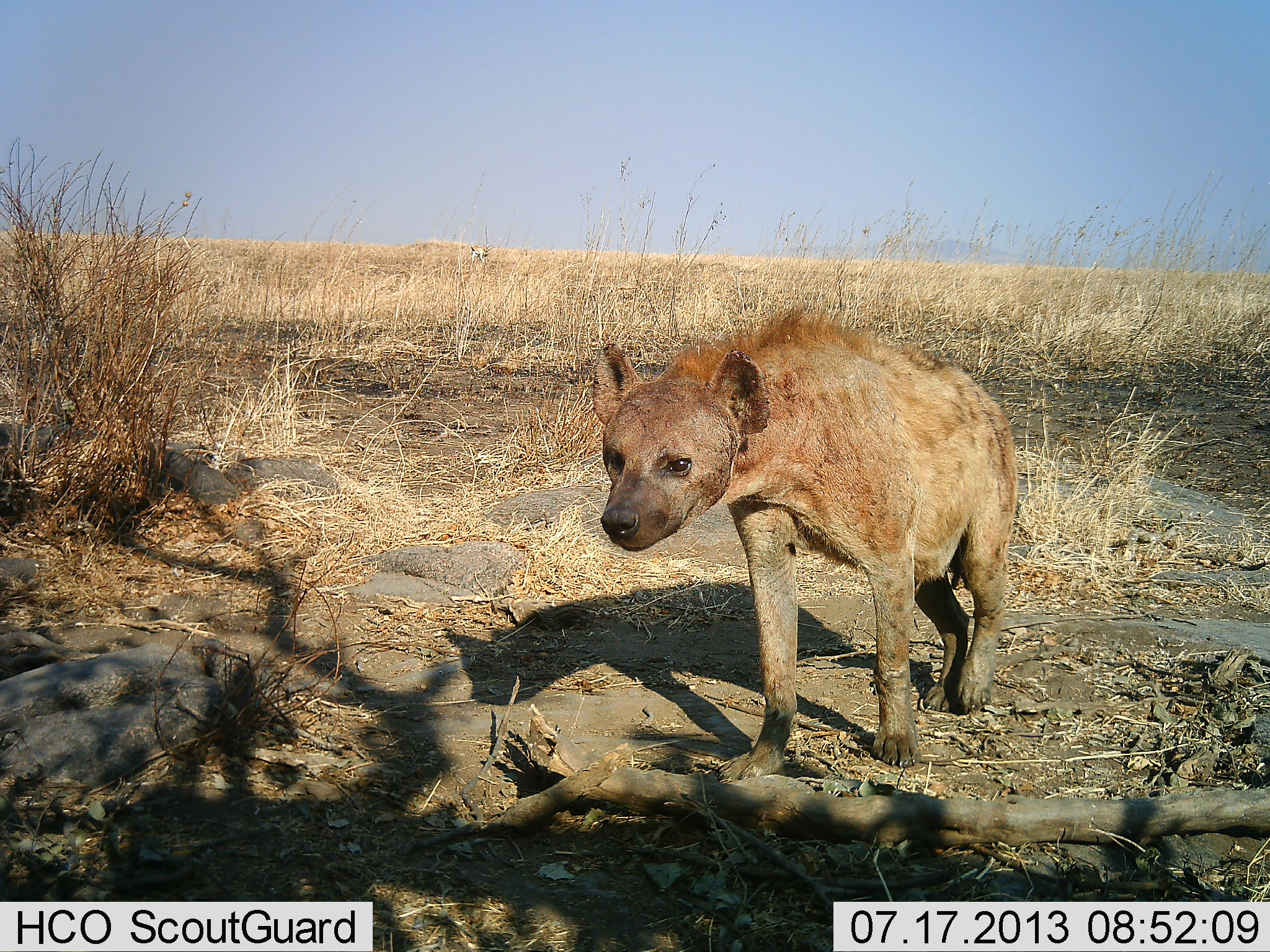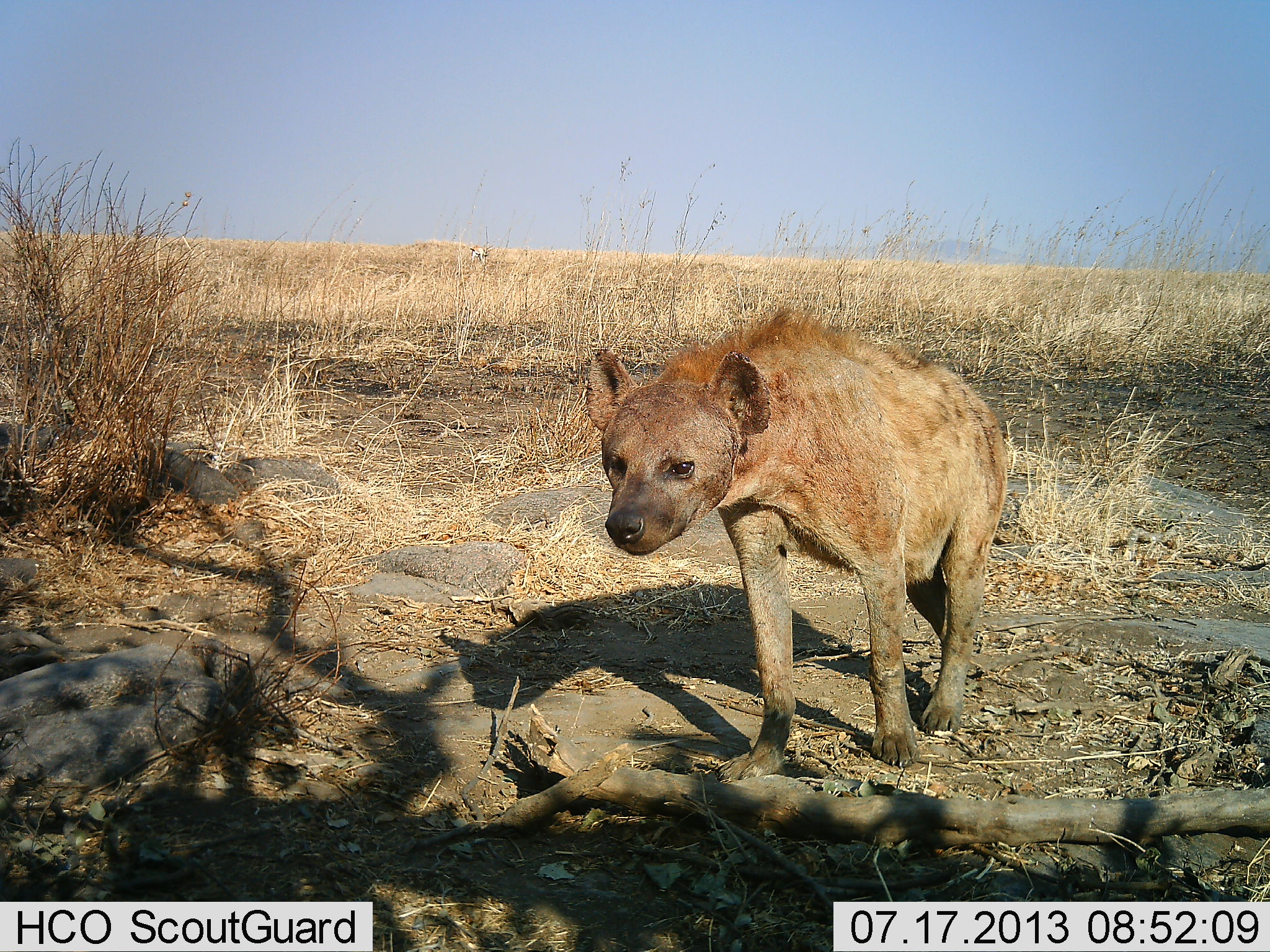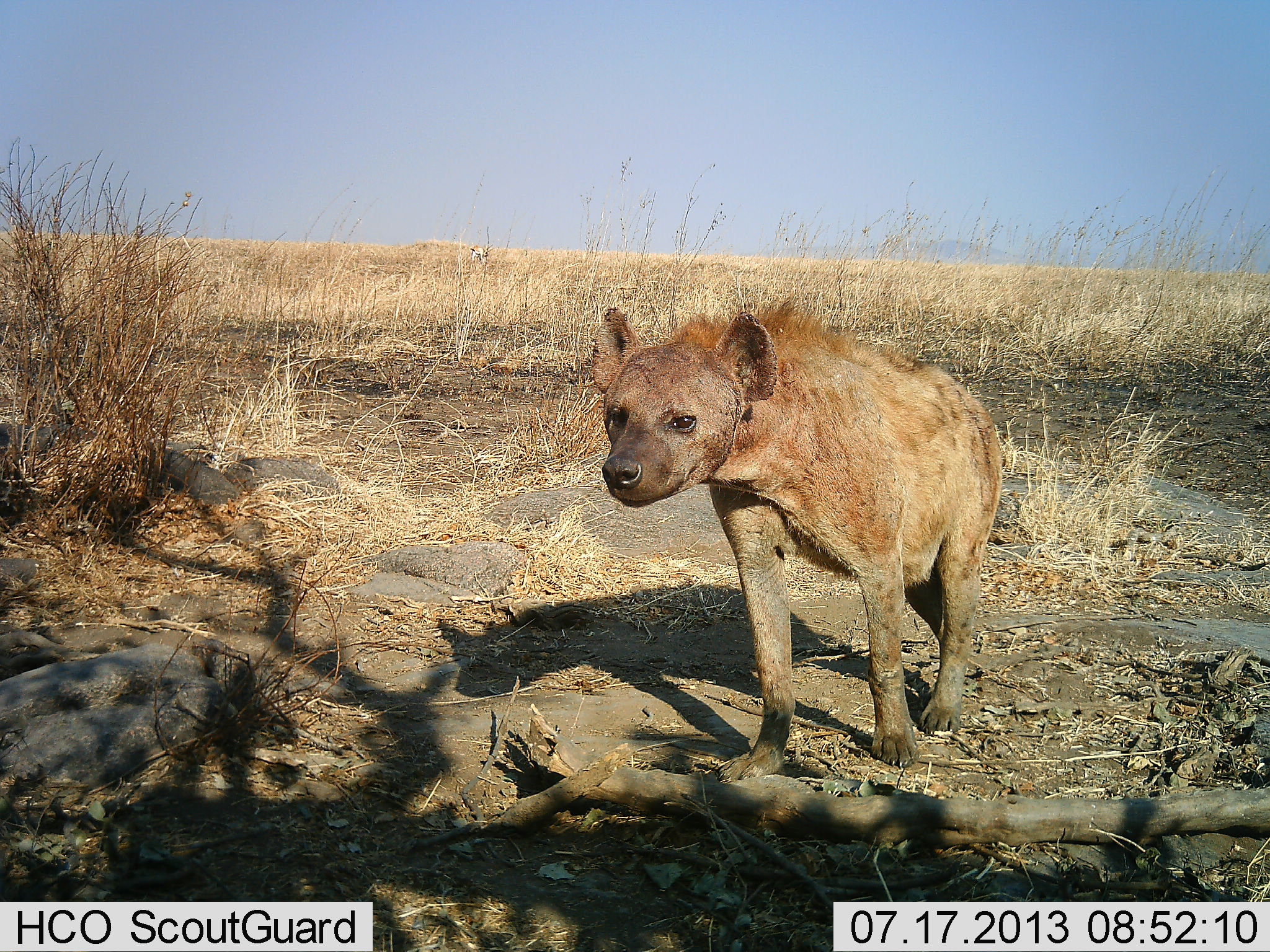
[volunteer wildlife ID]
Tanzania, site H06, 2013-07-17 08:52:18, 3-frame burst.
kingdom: Animalia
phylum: Chordata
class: Mammalia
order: Carnivora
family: Hyaenidae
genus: Crocuta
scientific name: Crocuta crocuta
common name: spotted hyena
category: hyenaspotted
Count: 1.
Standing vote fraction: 56%.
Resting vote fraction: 0%.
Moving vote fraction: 47%.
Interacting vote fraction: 0%.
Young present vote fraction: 0%.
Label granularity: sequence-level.